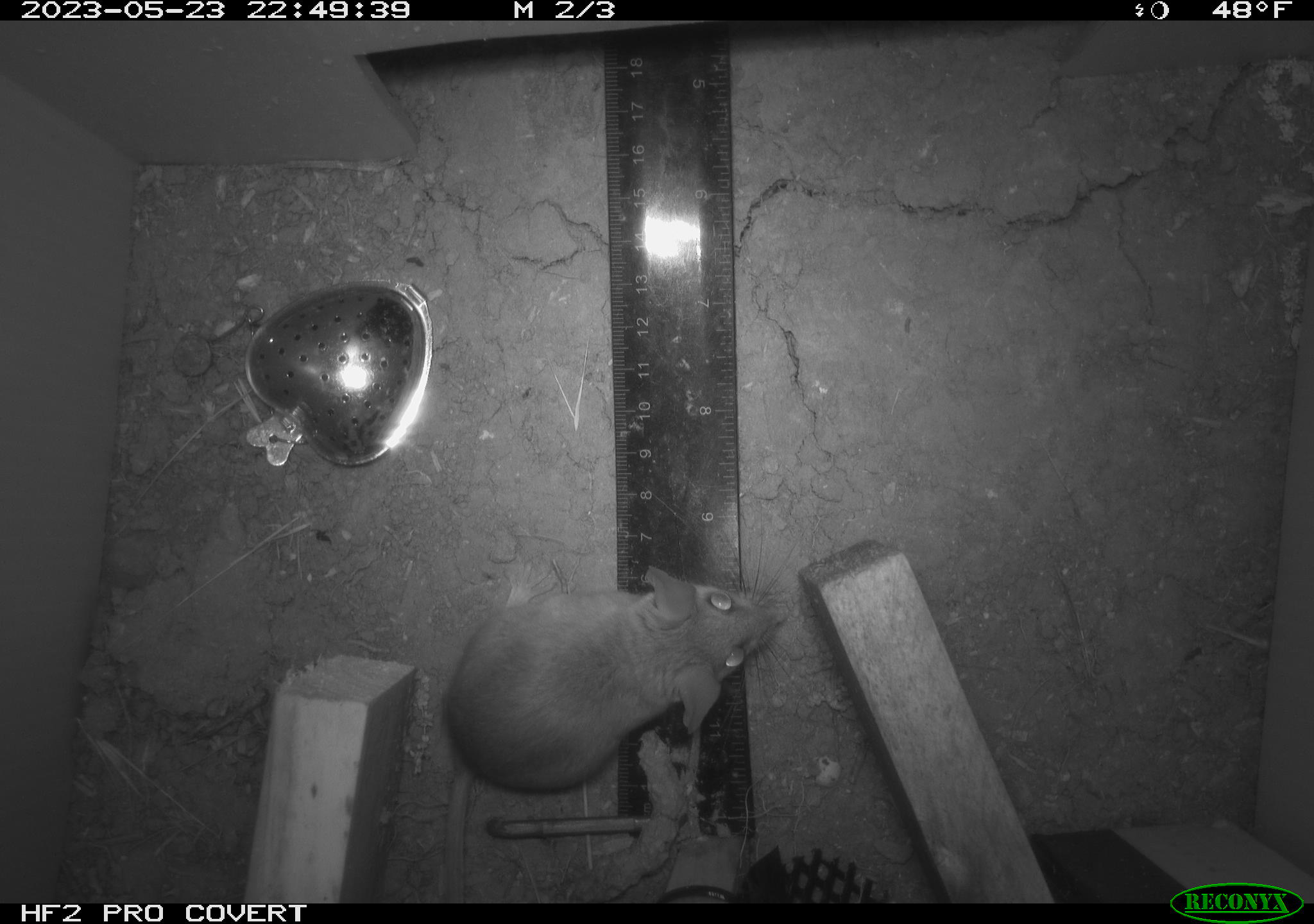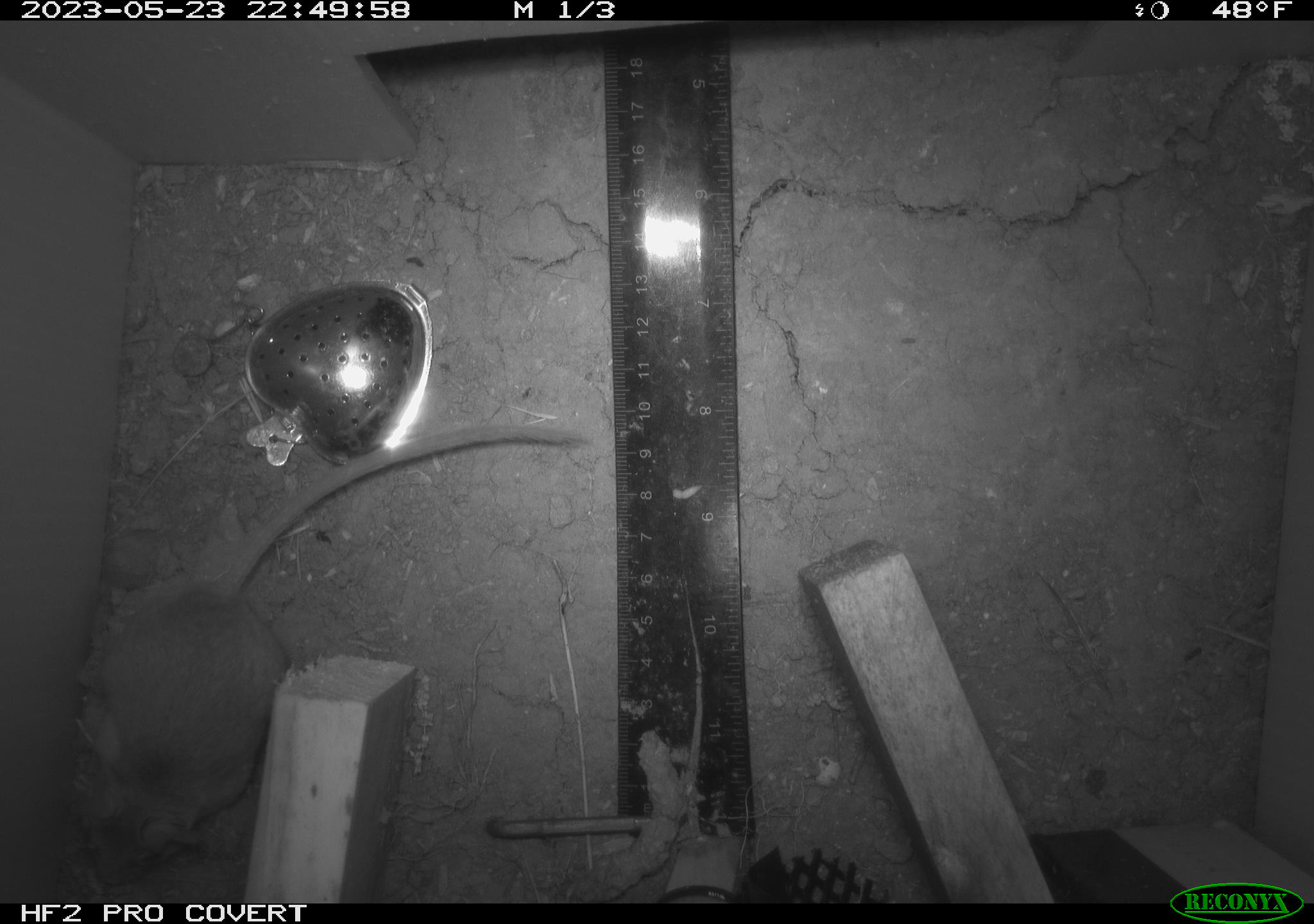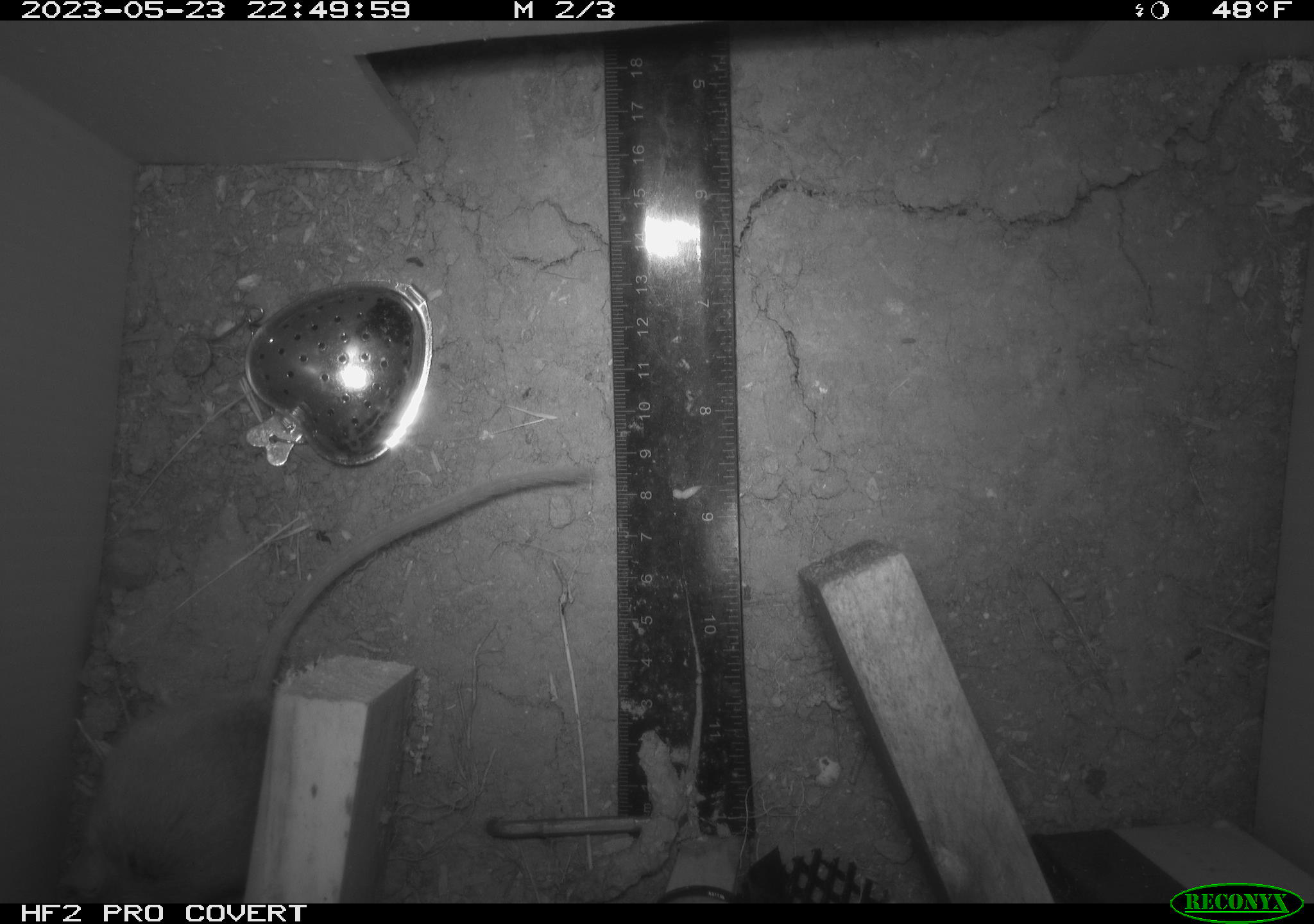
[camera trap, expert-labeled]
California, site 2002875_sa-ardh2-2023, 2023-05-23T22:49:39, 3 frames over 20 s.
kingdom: Animalia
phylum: Chordata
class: Mammalia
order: Rodentia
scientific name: Rodentia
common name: mouse species